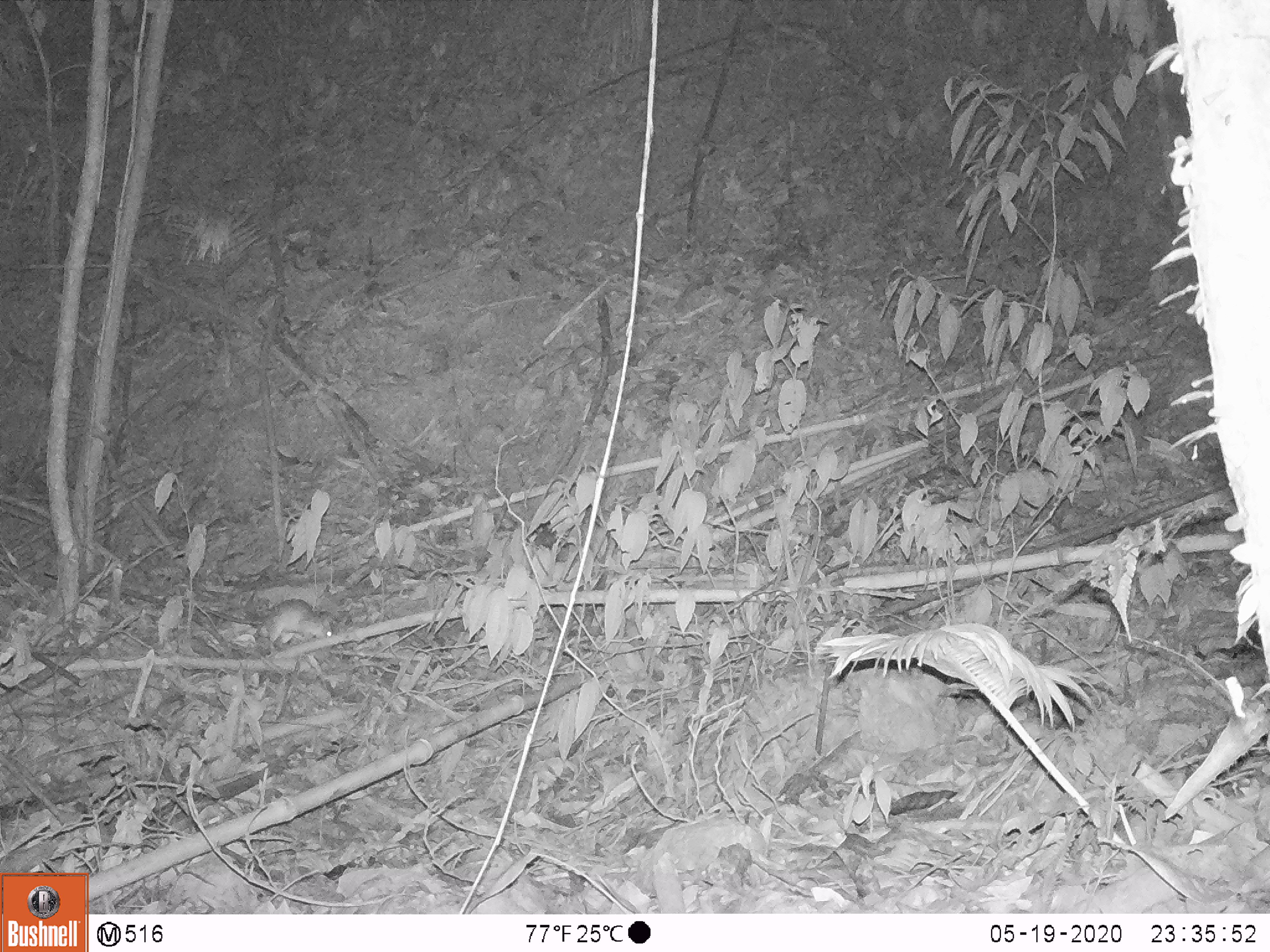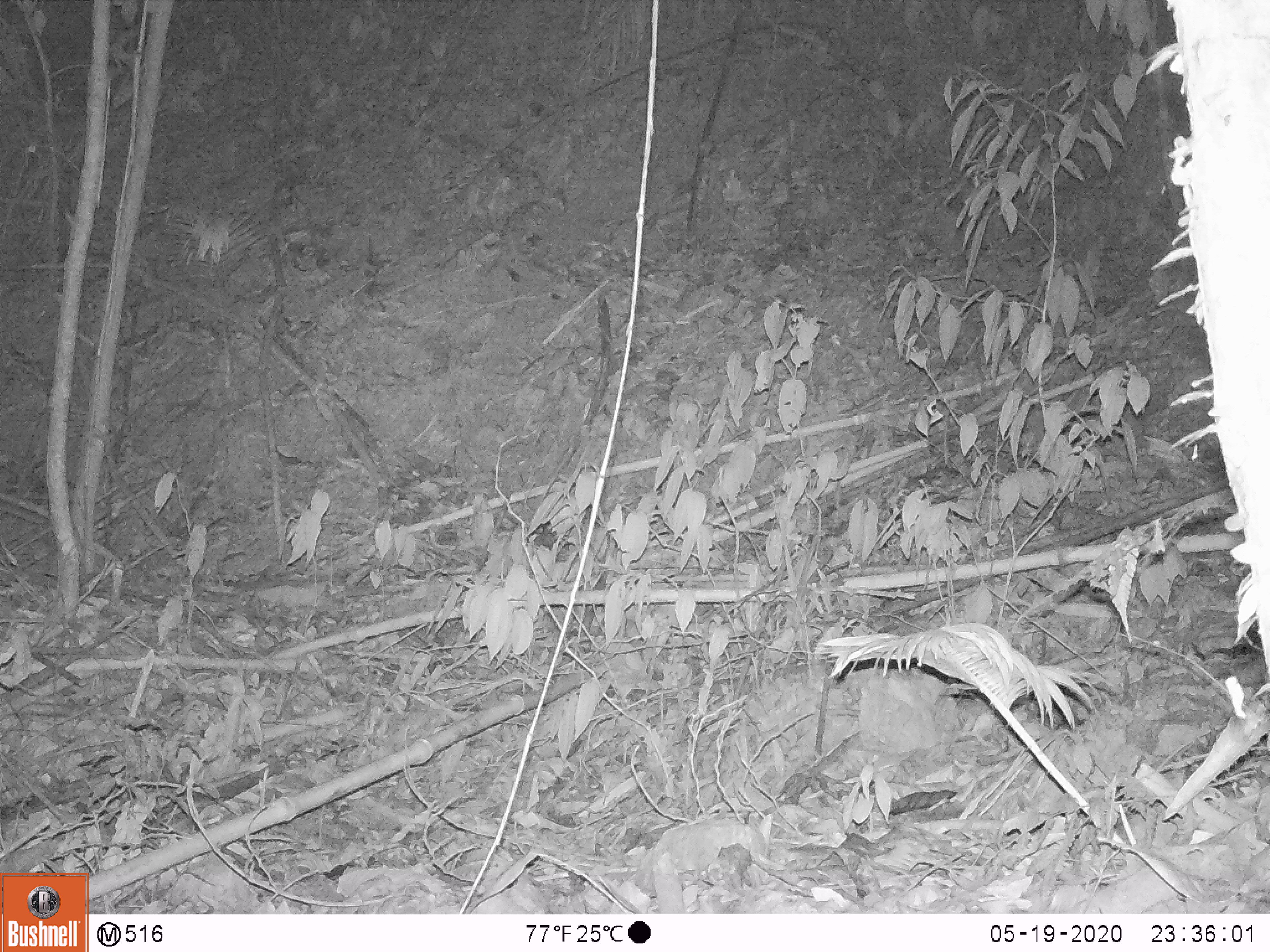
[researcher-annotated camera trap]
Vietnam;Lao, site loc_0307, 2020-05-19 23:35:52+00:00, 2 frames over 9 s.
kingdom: Animalia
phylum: Chordata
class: Mammalia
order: Rodentia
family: Muridae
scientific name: Muridae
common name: old-world mice and rats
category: unidentified murid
Unidentified murid (old-world mice and rats) (Muridae). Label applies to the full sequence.